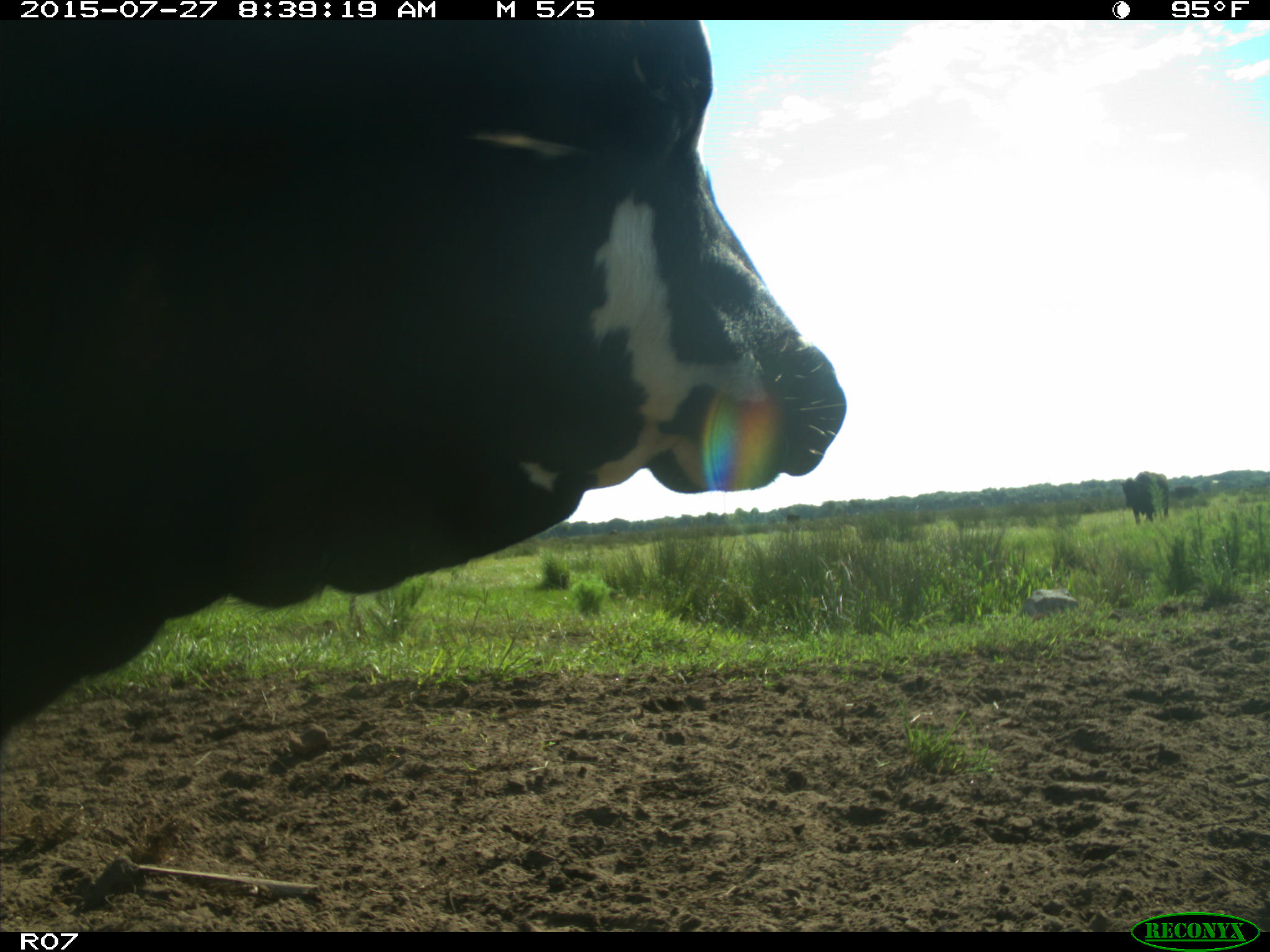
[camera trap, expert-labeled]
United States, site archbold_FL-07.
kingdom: Animalia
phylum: Chordata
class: Mammalia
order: Artiodactyla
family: Bovidae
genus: Bos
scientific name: Bos taurus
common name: domestic cow